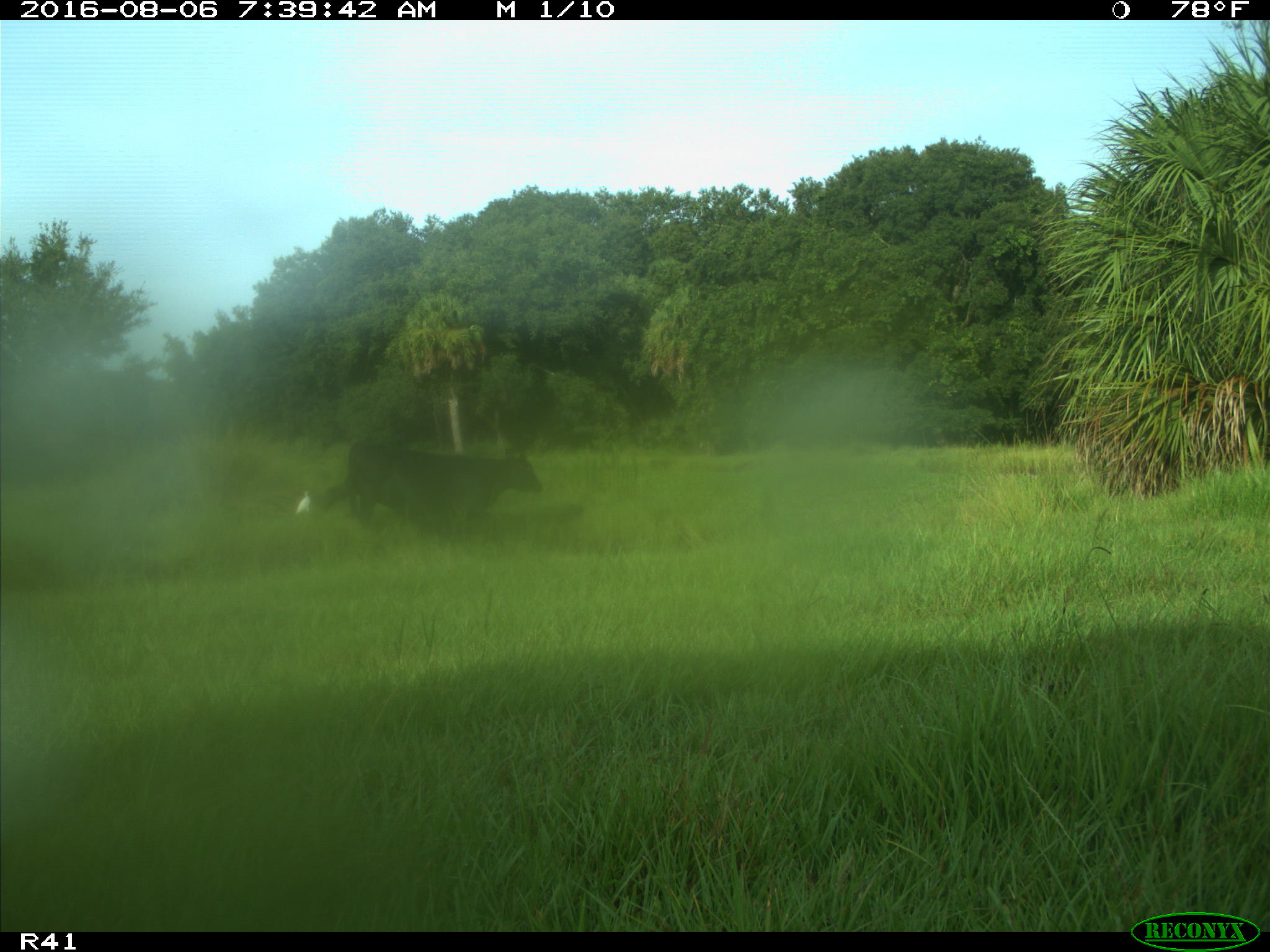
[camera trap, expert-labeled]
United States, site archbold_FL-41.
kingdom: Animalia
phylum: Chordata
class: Mammalia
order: Artiodactyla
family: Bovidae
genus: Bos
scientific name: Bos taurus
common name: domestic cow